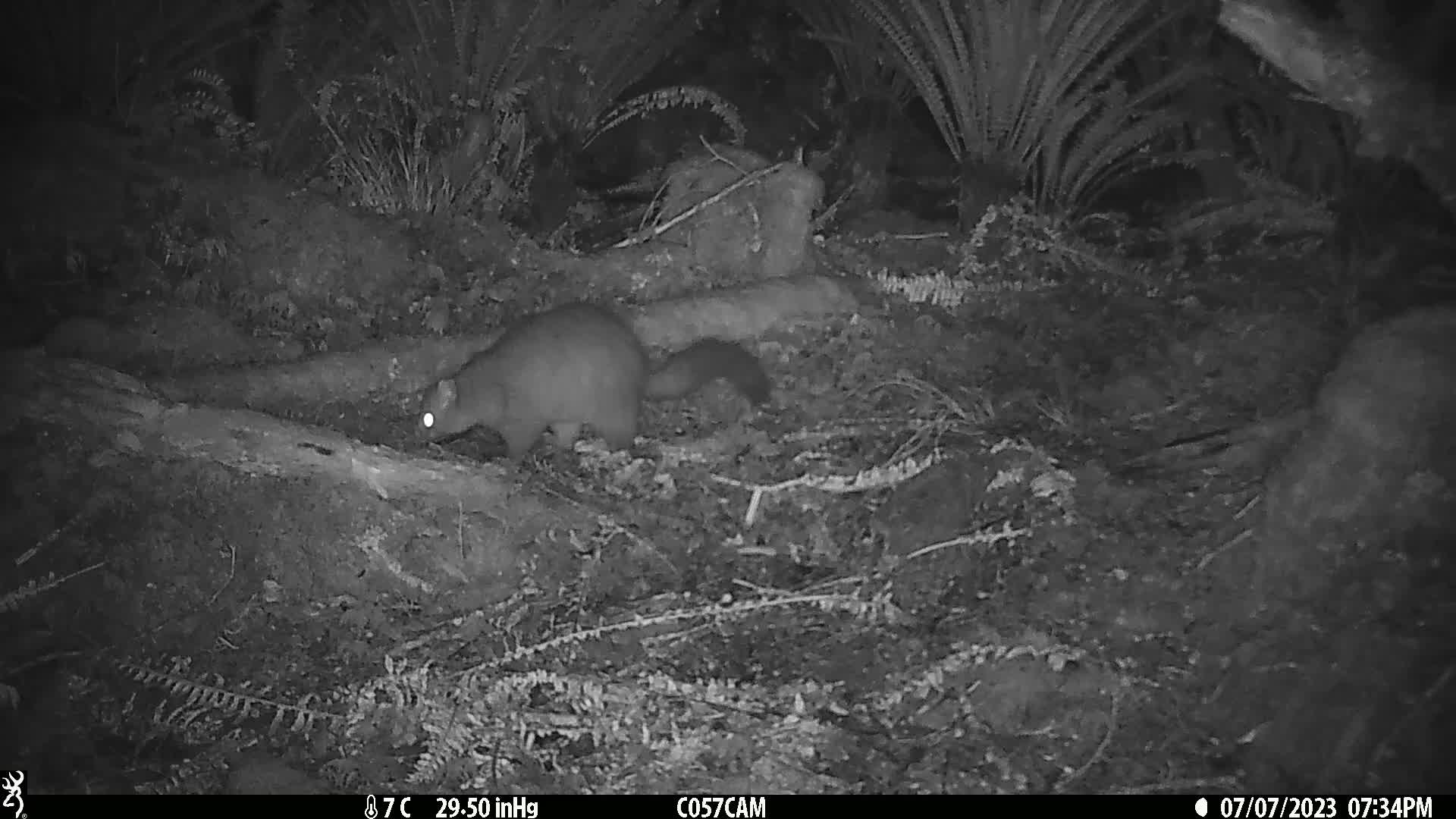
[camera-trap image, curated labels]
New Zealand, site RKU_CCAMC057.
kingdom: Animalia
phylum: Chordata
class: Mammalia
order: Diprotodontia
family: Phalangeridae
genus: Trichosurus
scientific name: Trichosurus vulpecula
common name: common brushtail possum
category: possum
Possum (common brushtail possum) (Trichosurus vulpecula).